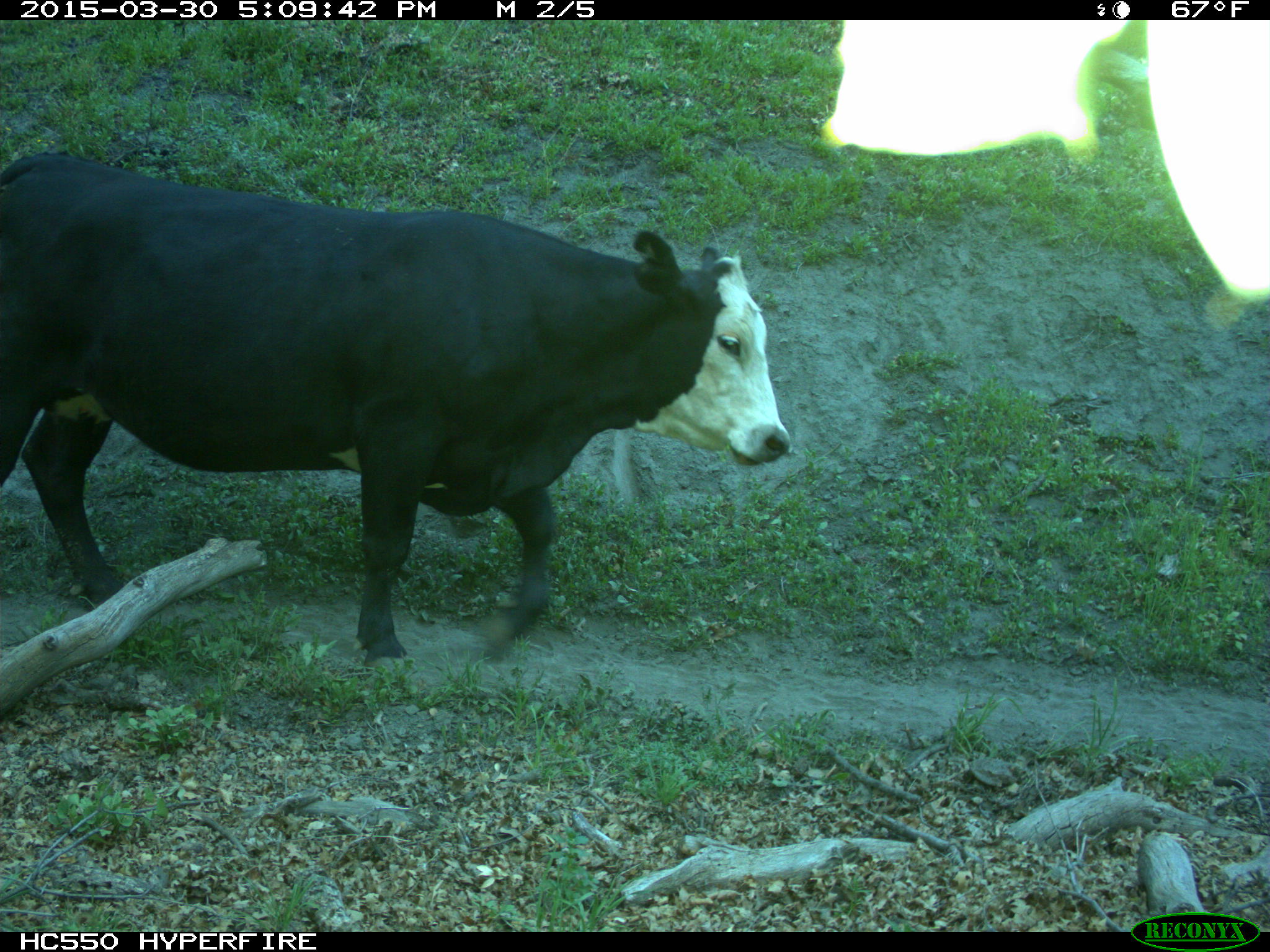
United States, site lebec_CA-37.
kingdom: Animalia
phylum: Chordata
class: Mammalia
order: Artiodactyla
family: Bovidae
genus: Bos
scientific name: Bos taurus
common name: domestic cow